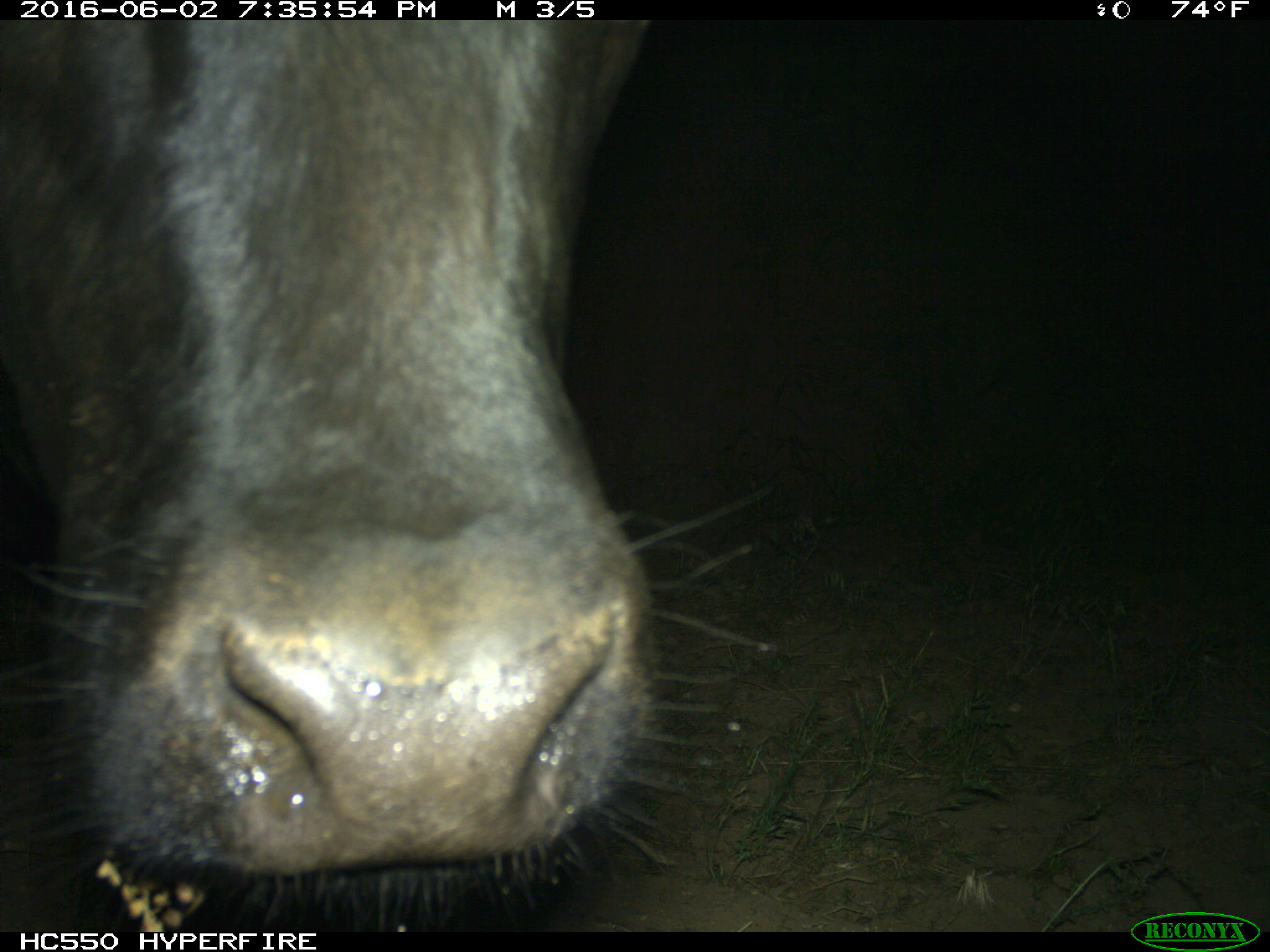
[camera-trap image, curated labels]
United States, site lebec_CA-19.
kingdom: Animalia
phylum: Chordata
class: Mammalia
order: Artiodactyla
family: Bovidae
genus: Bos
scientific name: Bos taurus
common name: domestic cow